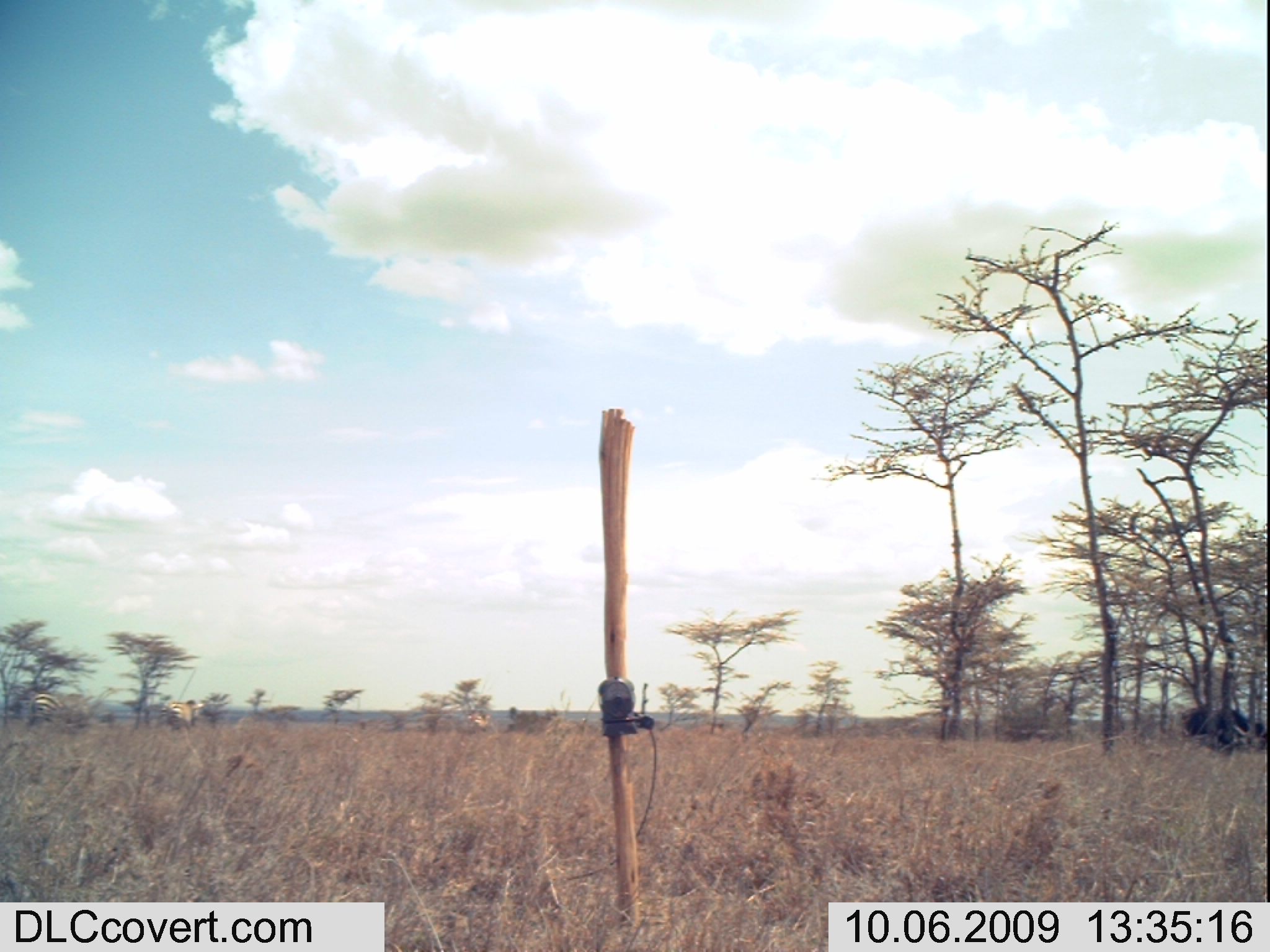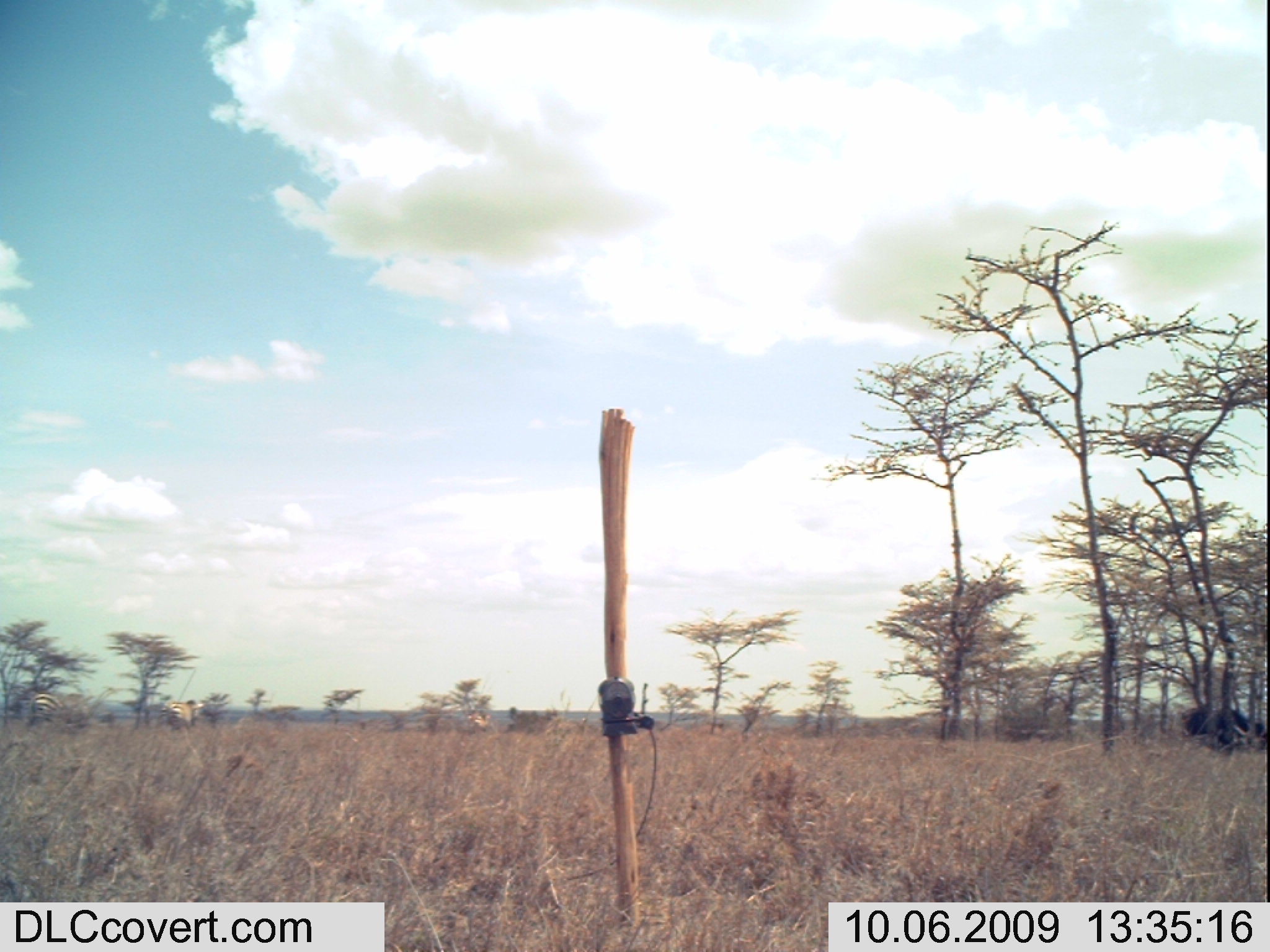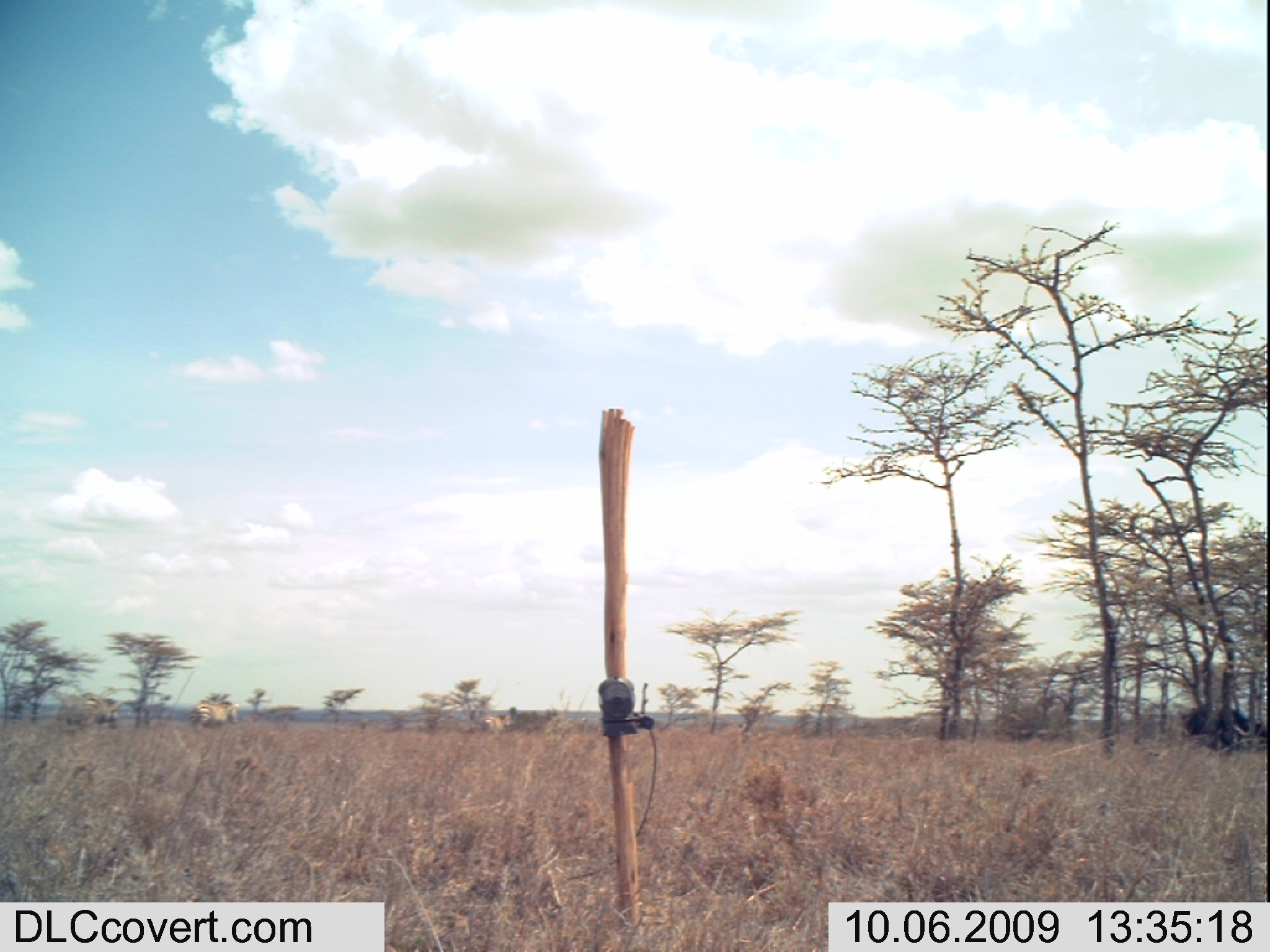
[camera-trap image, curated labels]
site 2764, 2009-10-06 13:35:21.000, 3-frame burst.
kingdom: Animalia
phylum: Chordata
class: Mammalia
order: Artiodactyla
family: Bovidae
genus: Syncerus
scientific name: Syncerus caffer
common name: african buffalo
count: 1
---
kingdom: Animalia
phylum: Chordata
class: Mammalia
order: Perissodactyla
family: Equidae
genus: Equus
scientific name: Equus quagga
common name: plains zebra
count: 4